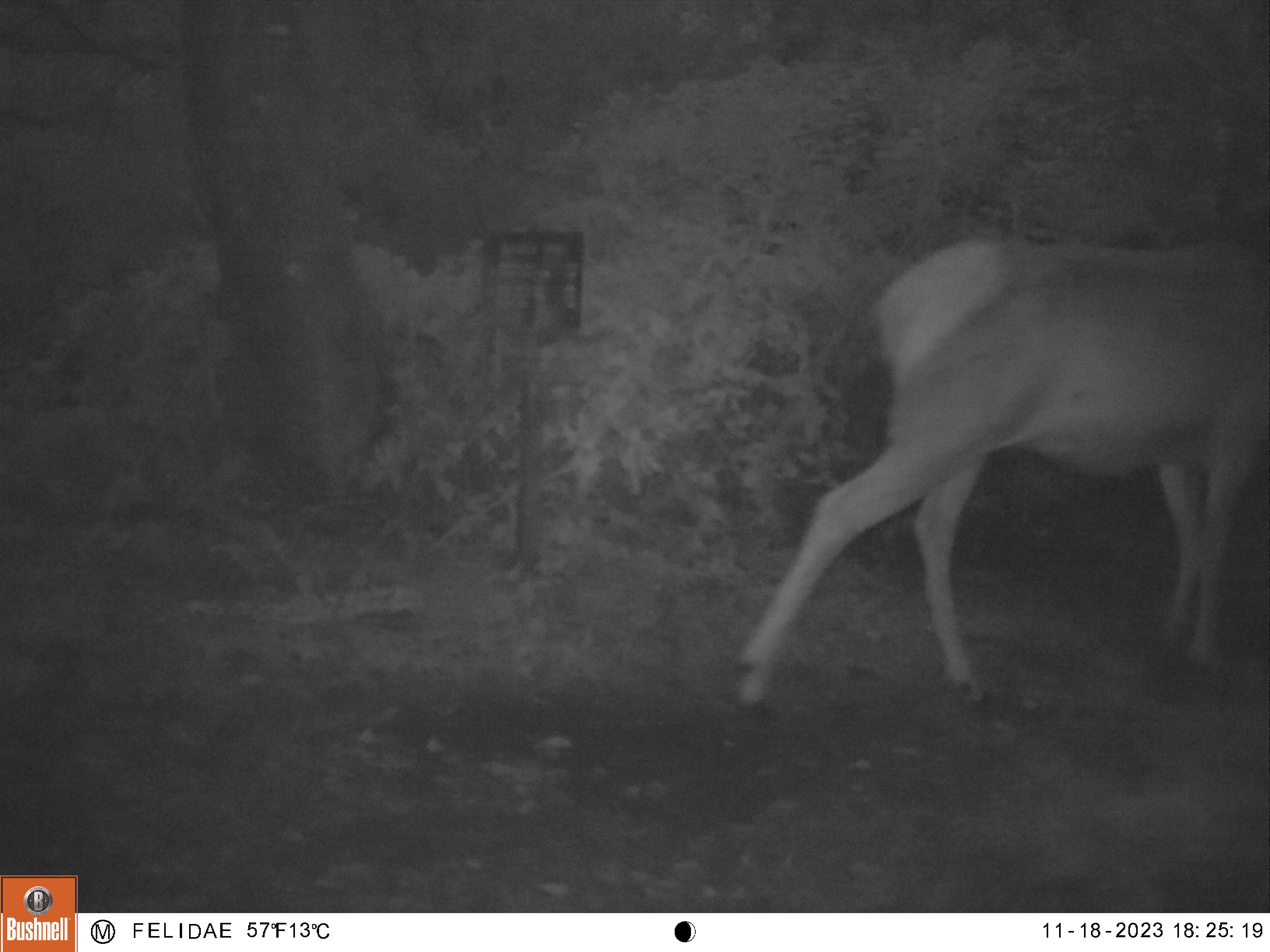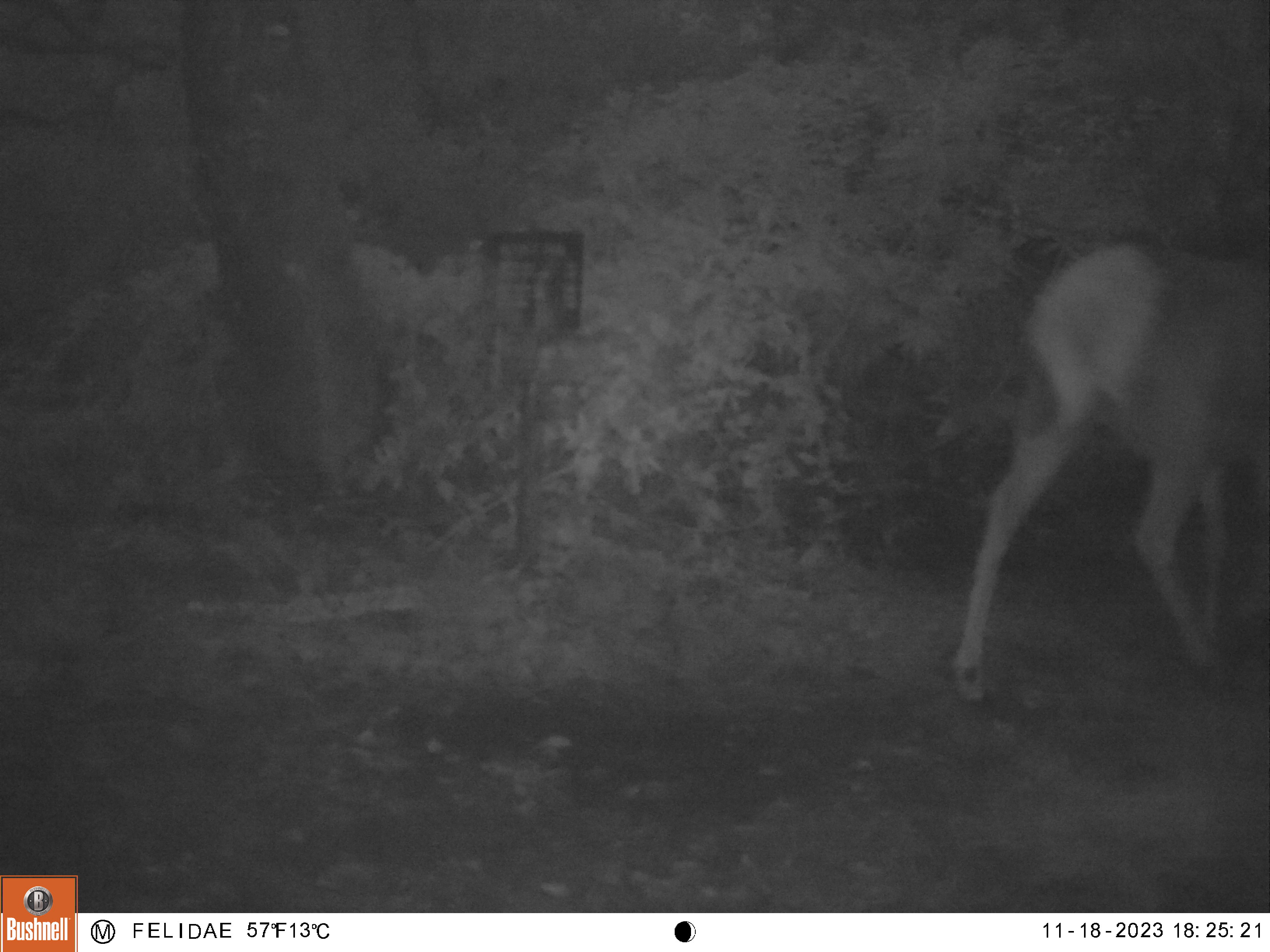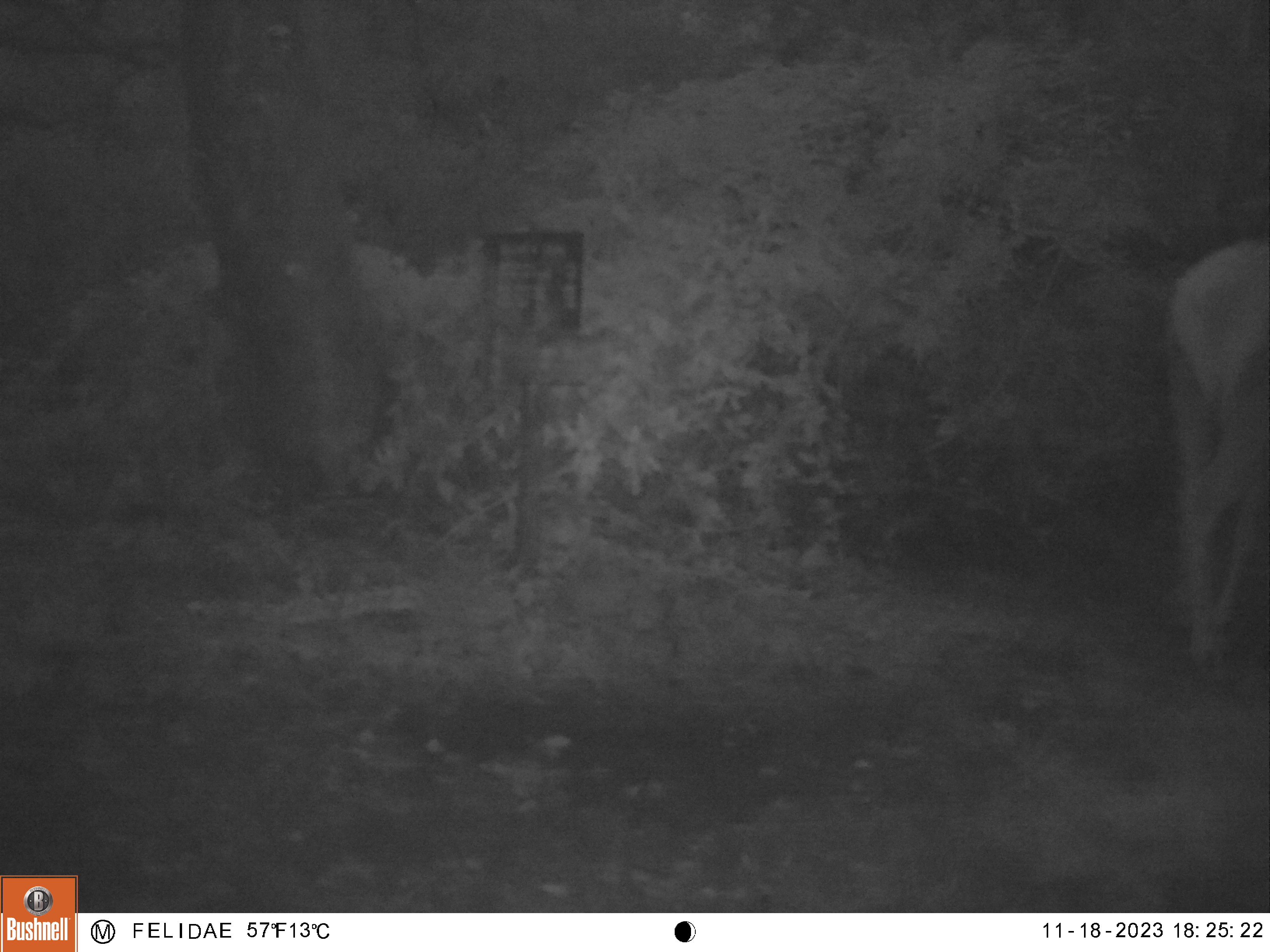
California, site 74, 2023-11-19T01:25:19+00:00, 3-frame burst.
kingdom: Animalia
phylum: Chordata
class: Mammalia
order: Artiodactyla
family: Cervidae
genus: Cervus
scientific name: Cervus canadensis nannodes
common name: tule elk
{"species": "tule elk (Cervus canadensis nannodes)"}